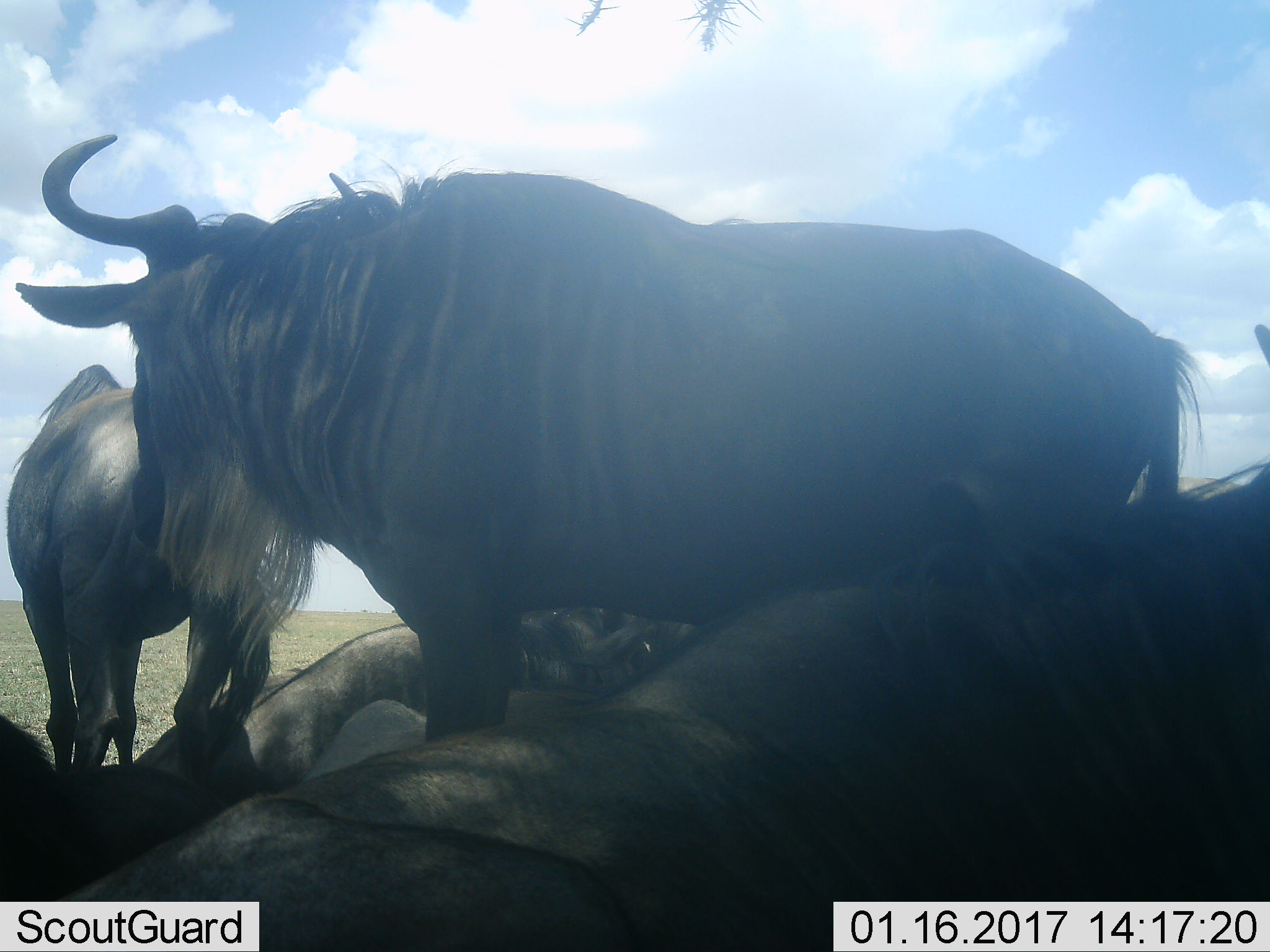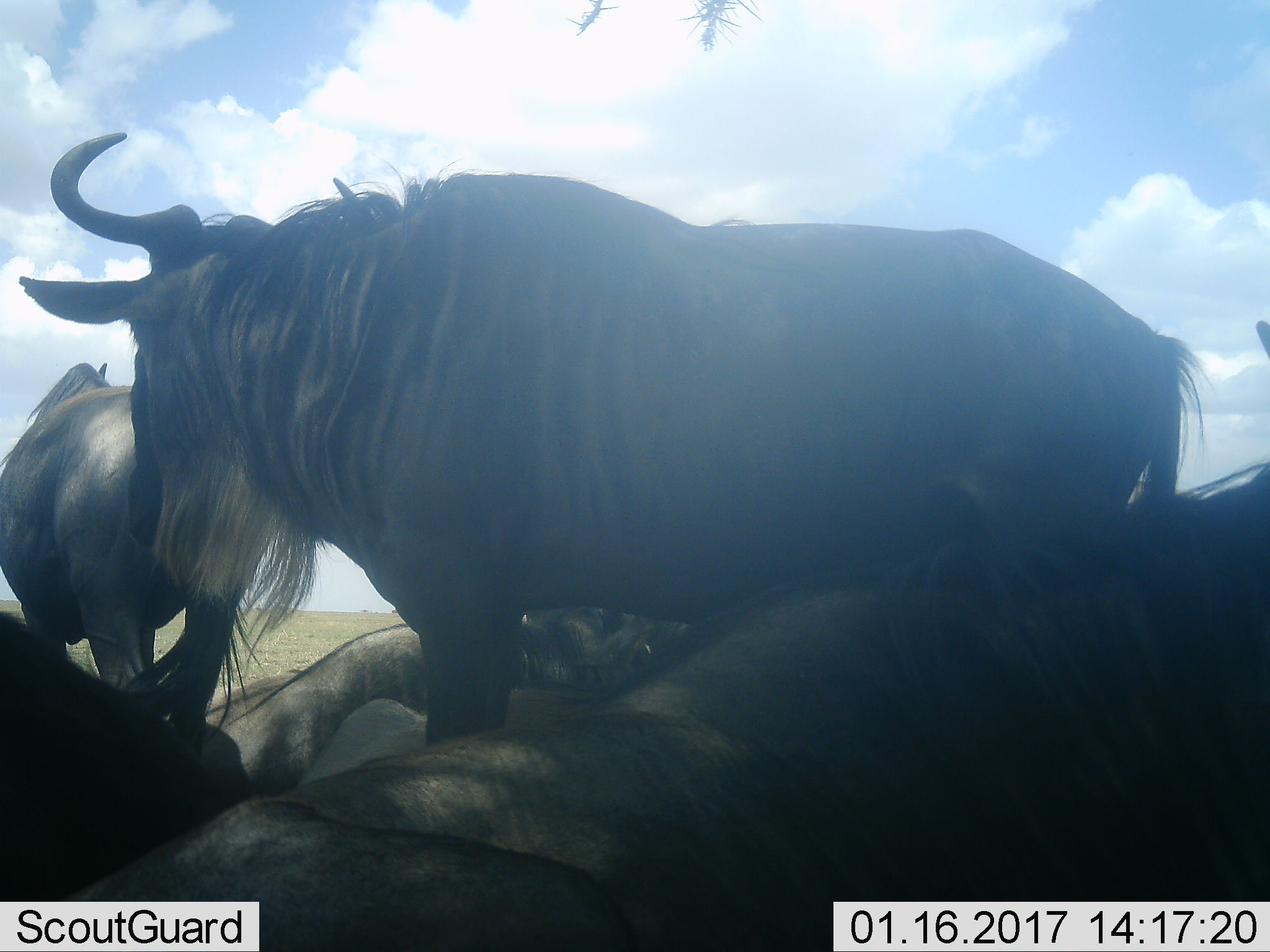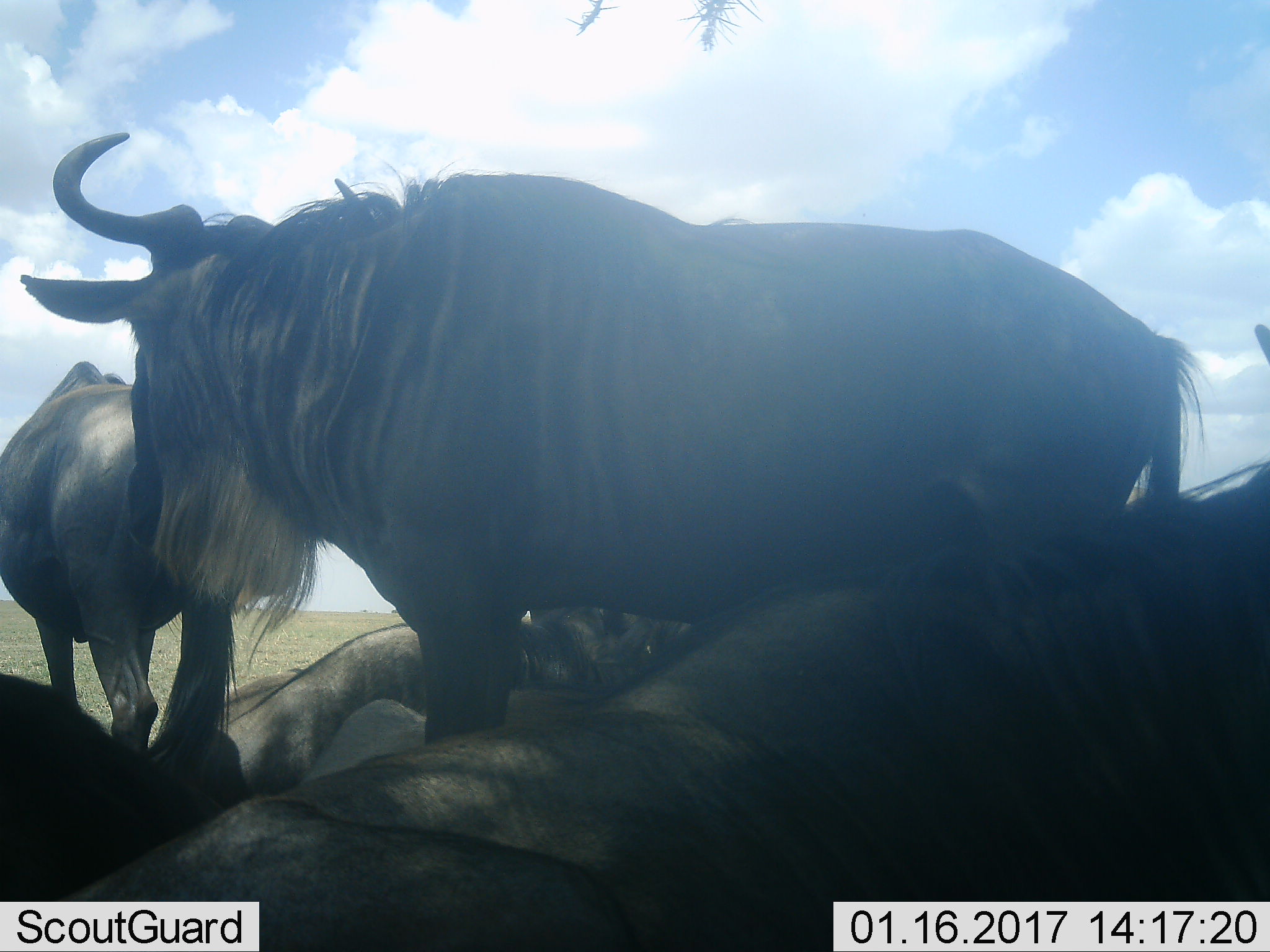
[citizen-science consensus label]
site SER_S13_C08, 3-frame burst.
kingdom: Animalia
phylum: Chordata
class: Mammalia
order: Artiodactyla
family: Bovidae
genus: Connochaetes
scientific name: Connochaetes taurinus taurinus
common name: blue wildebeest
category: wildebeestblue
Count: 6.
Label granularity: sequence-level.